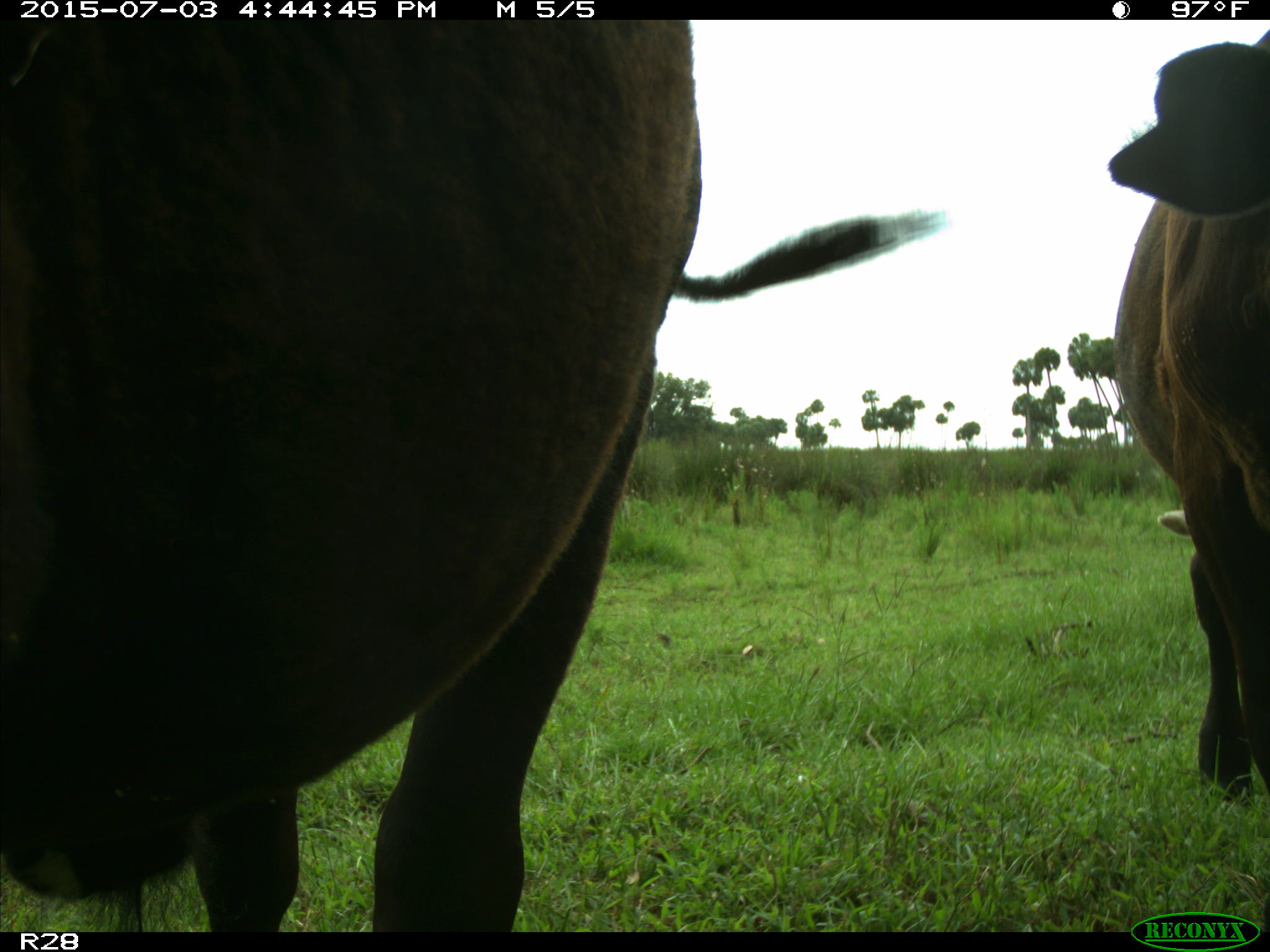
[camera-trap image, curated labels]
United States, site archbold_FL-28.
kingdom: Animalia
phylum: Chordata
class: Mammalia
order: Artiodactyla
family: Bovidae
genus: Bos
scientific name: Bos taurus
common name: domestic cow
Bos taurus (domestic cow).